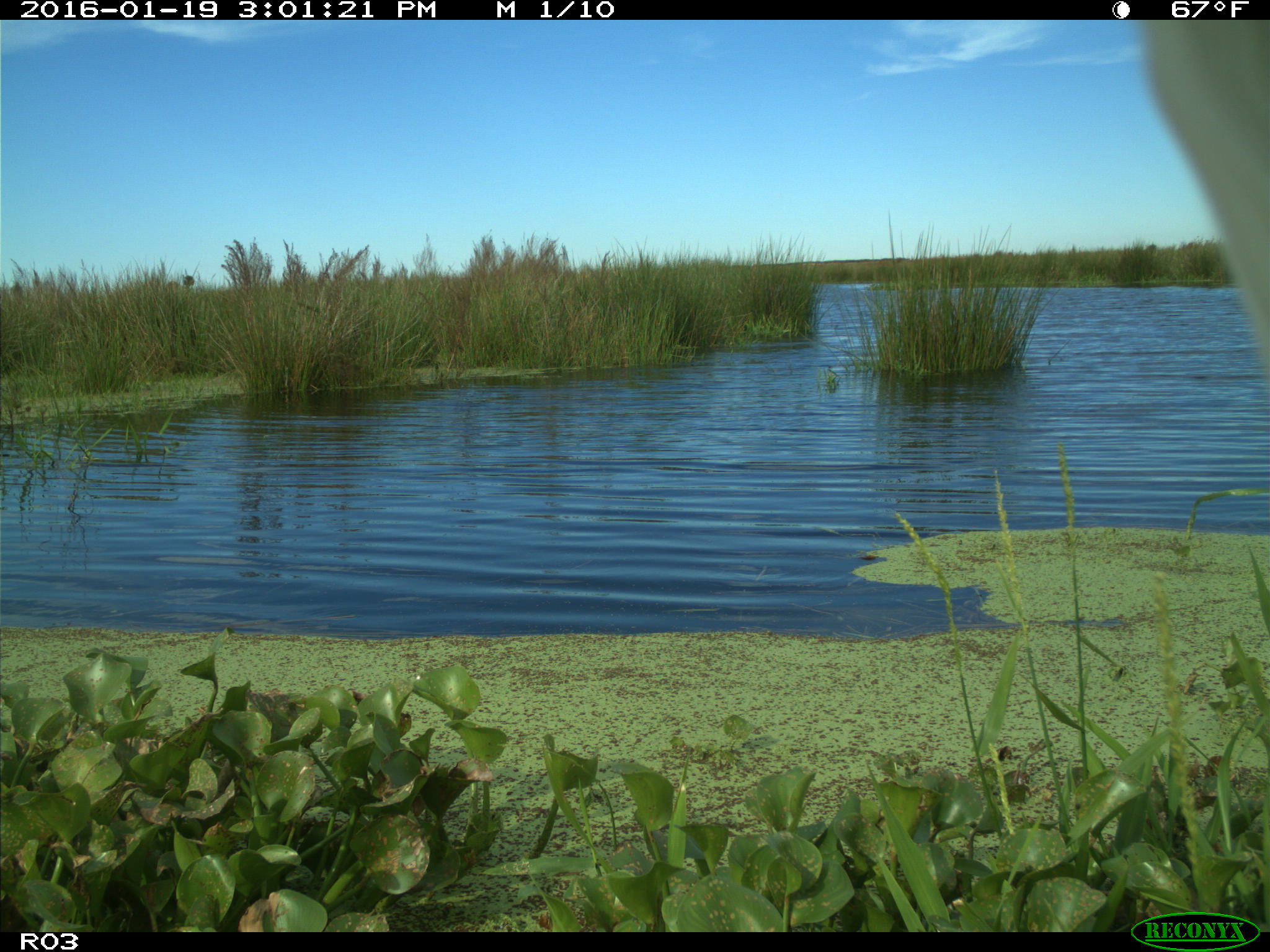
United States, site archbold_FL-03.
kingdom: Animalia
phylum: Chordata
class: Mammalia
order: Artiodactyla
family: Bovidae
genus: Bos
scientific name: Bos taurus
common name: domestic cow